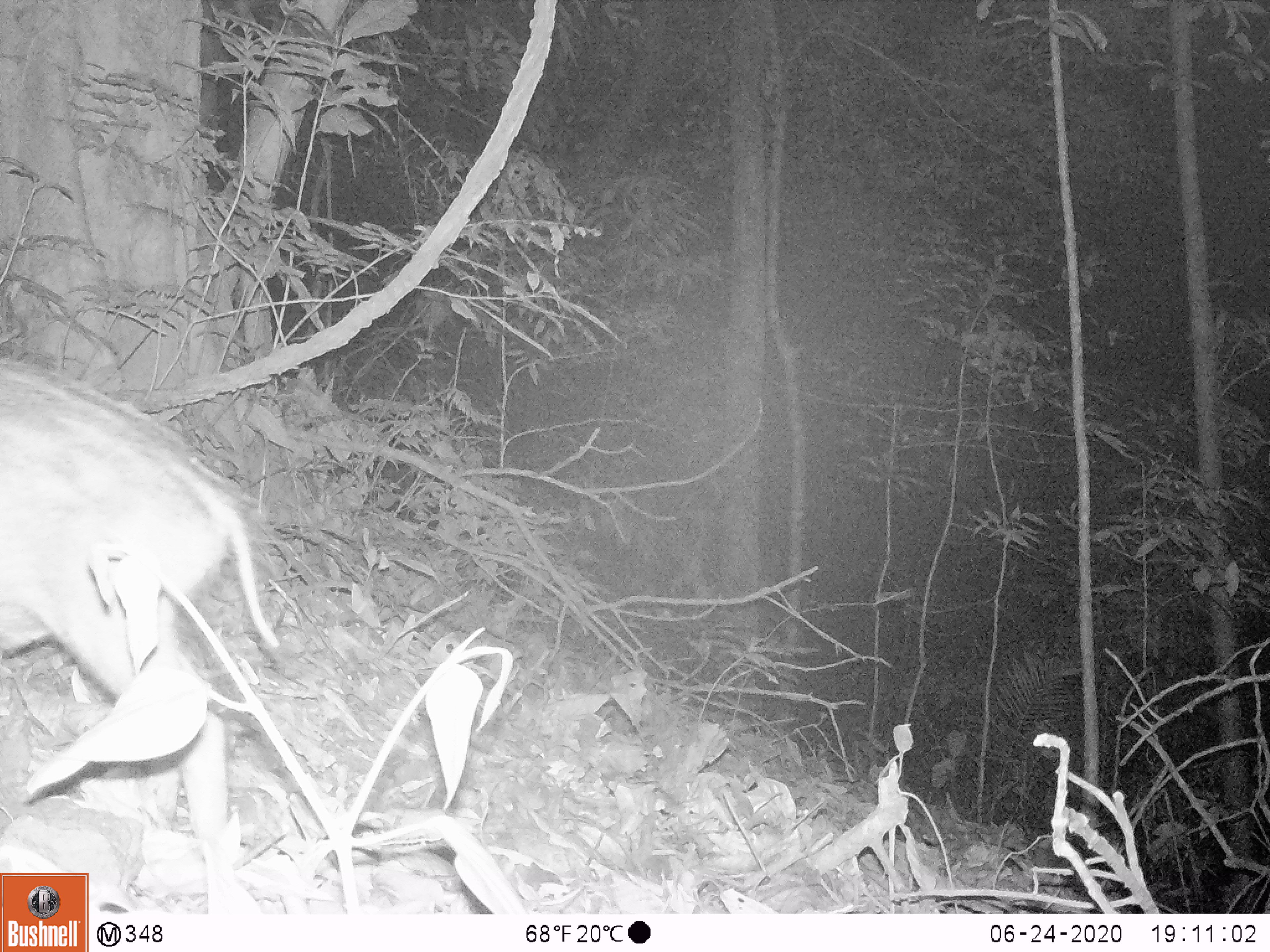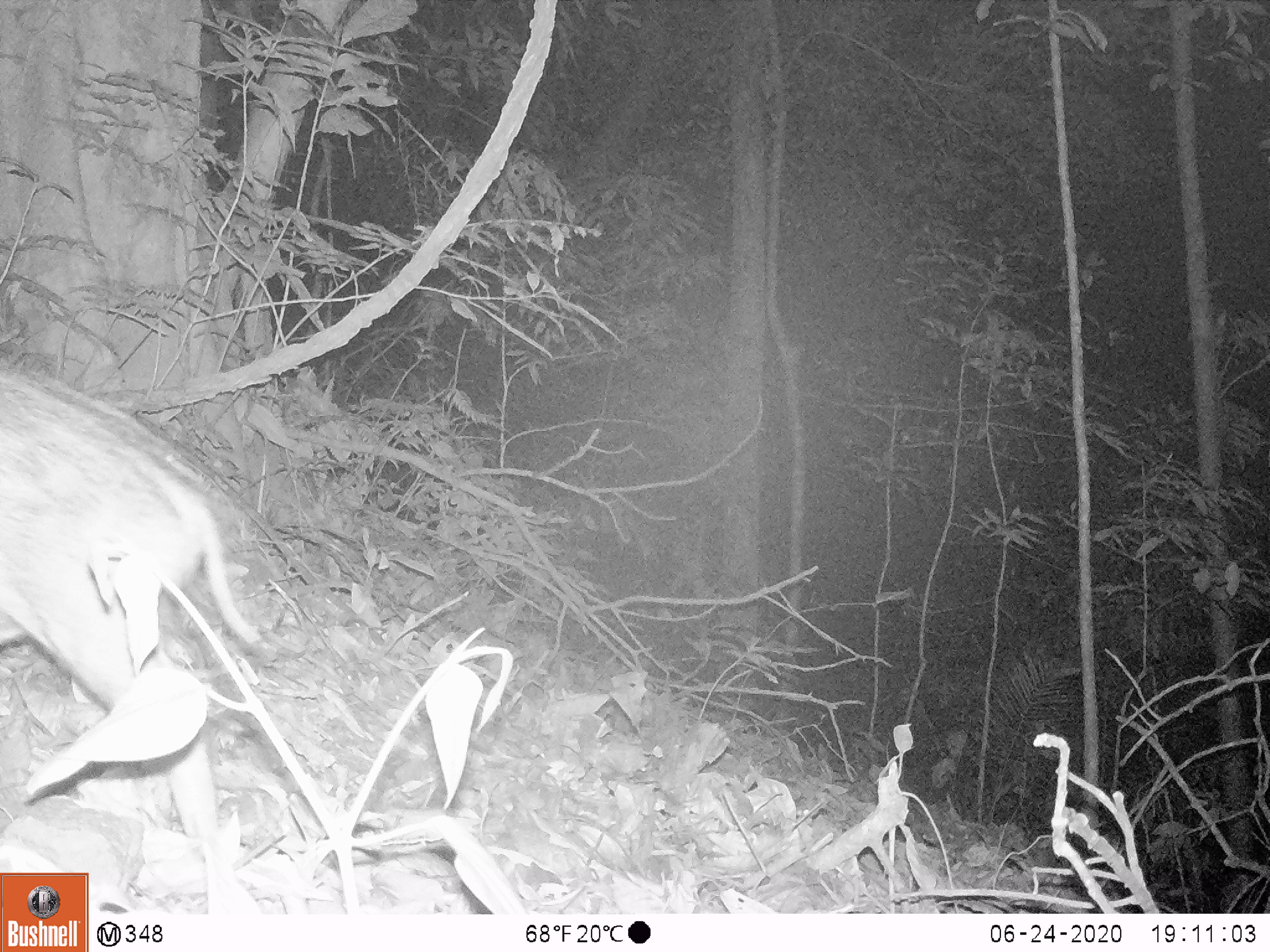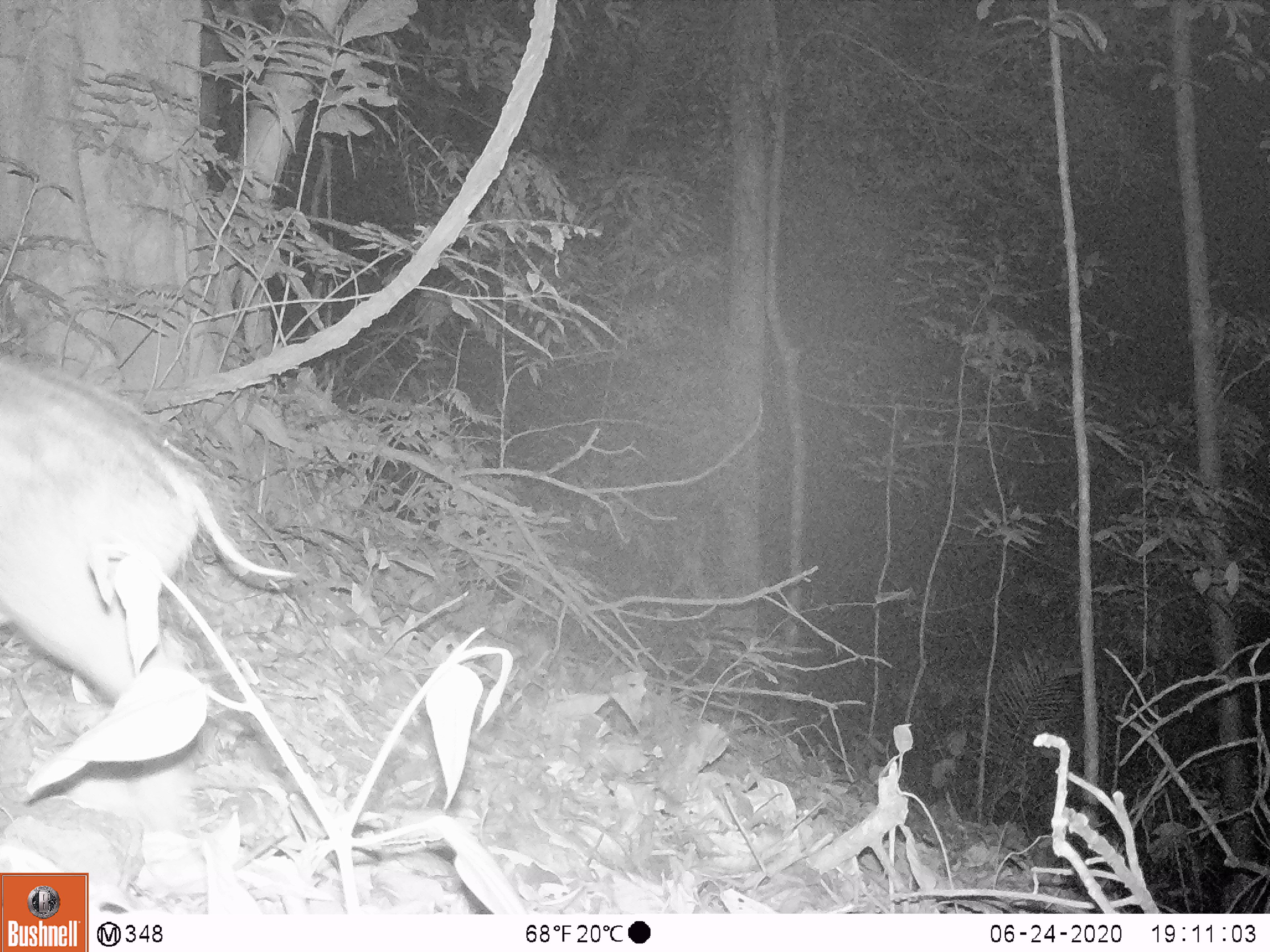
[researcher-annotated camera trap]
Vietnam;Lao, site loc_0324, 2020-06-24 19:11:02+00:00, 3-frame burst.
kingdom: Animalia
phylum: Chordata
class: Mammalia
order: Artiodactyla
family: Suidae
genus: Sus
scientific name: Sus scrofa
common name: eurasian wild pig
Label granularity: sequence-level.